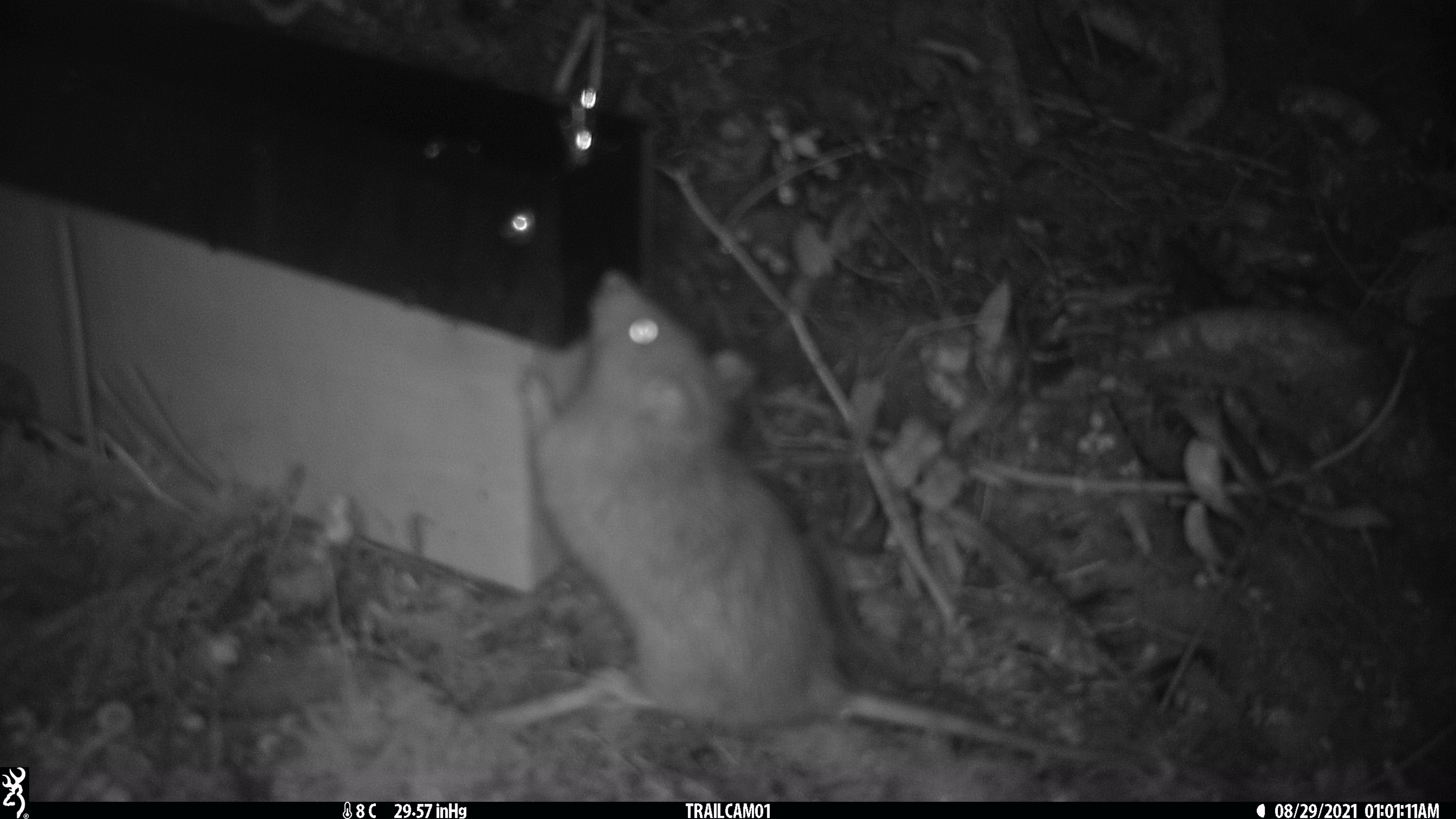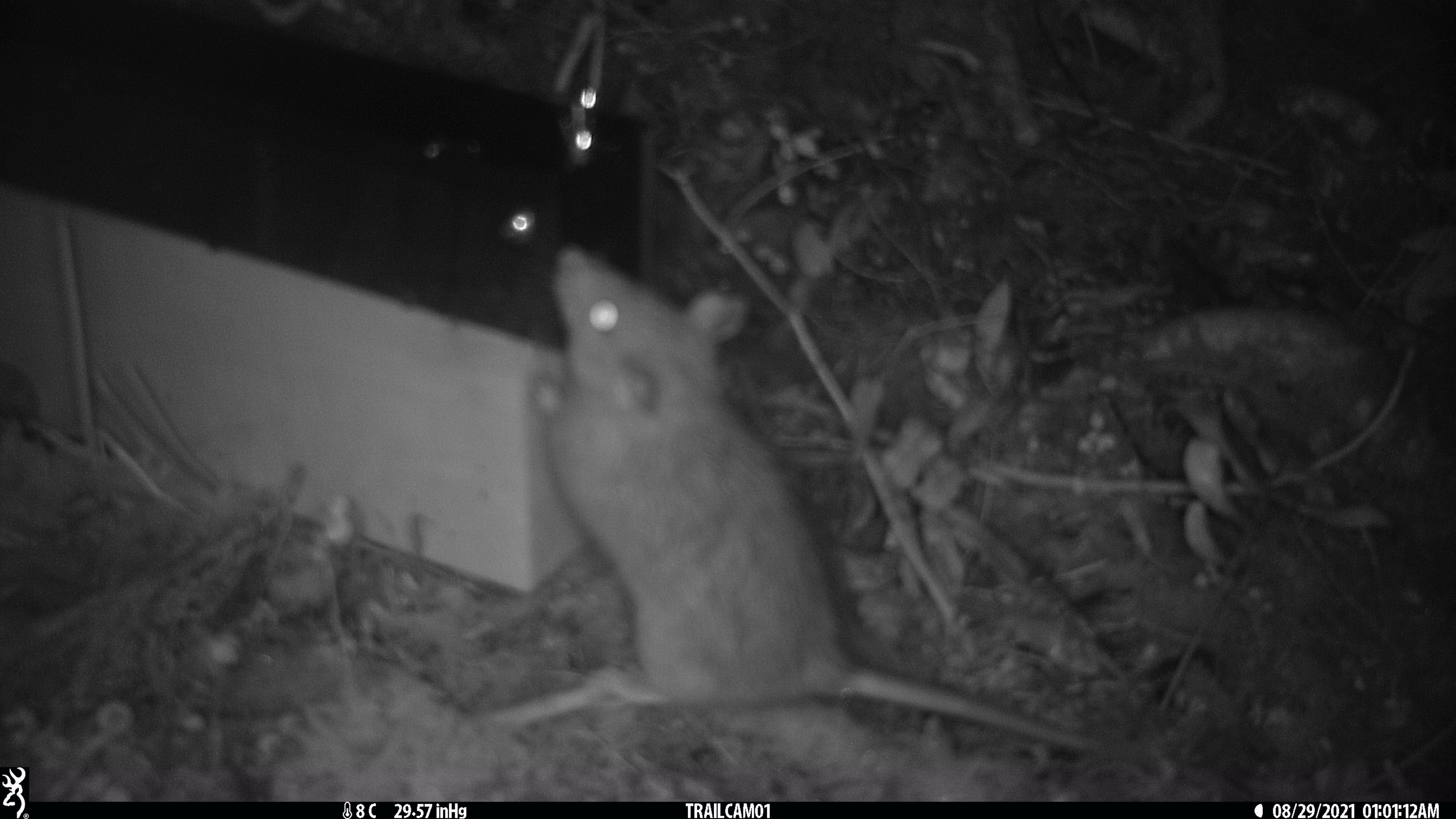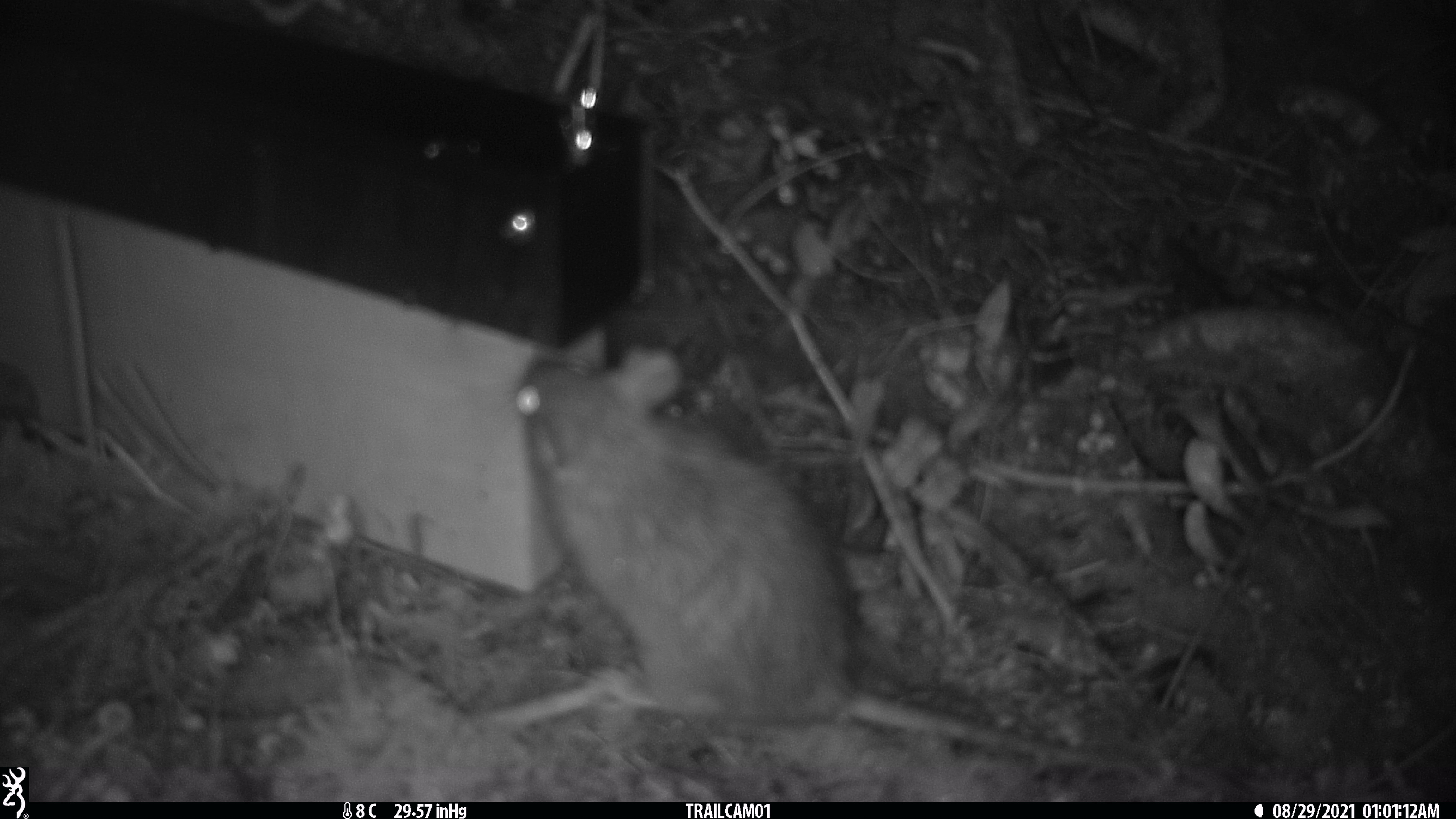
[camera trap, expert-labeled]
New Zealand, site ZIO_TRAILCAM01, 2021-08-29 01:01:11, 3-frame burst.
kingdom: Animalia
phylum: Chordata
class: Mammalia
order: Rodentia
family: Muridae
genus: Rattus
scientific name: Rattus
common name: rat